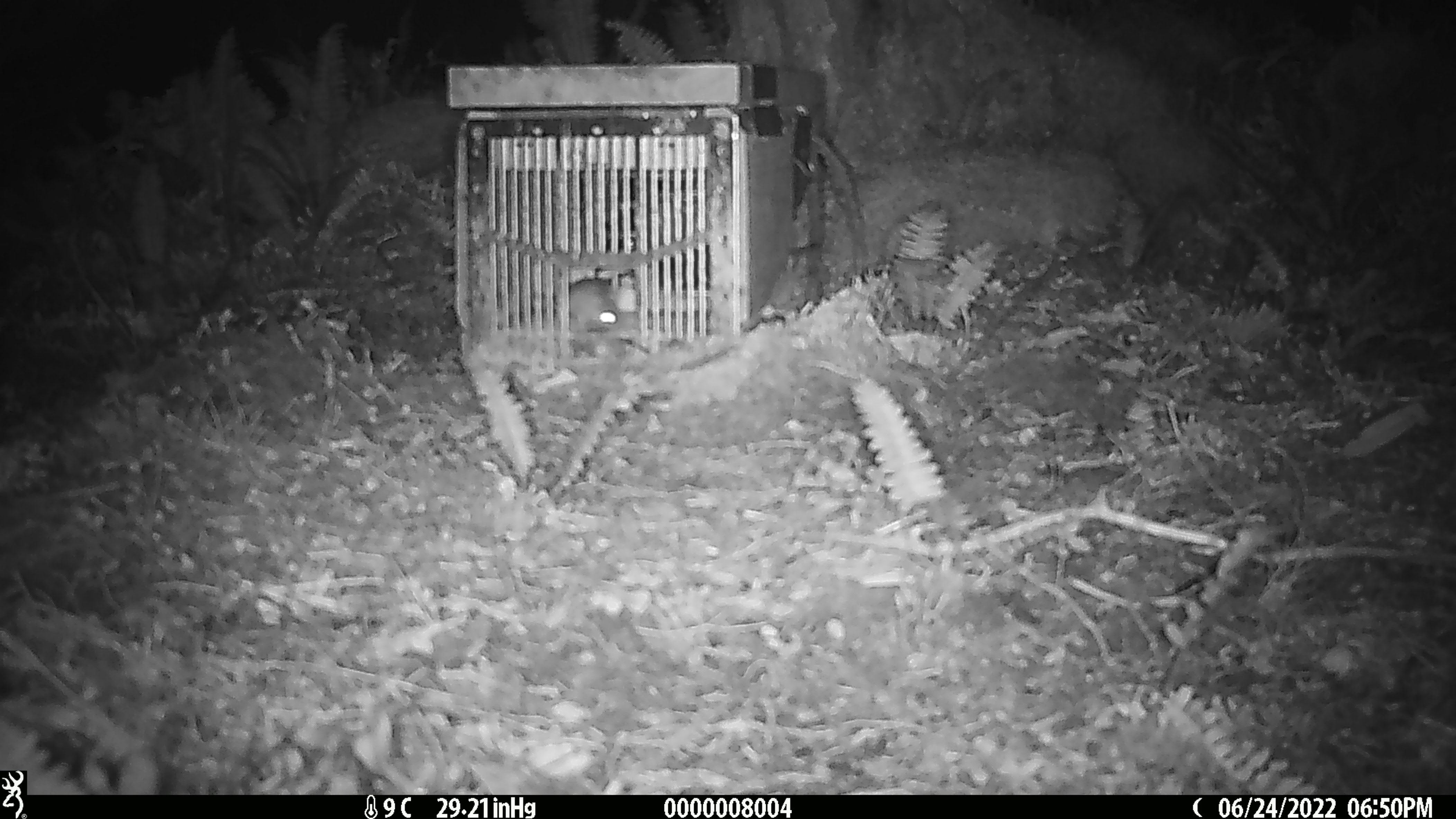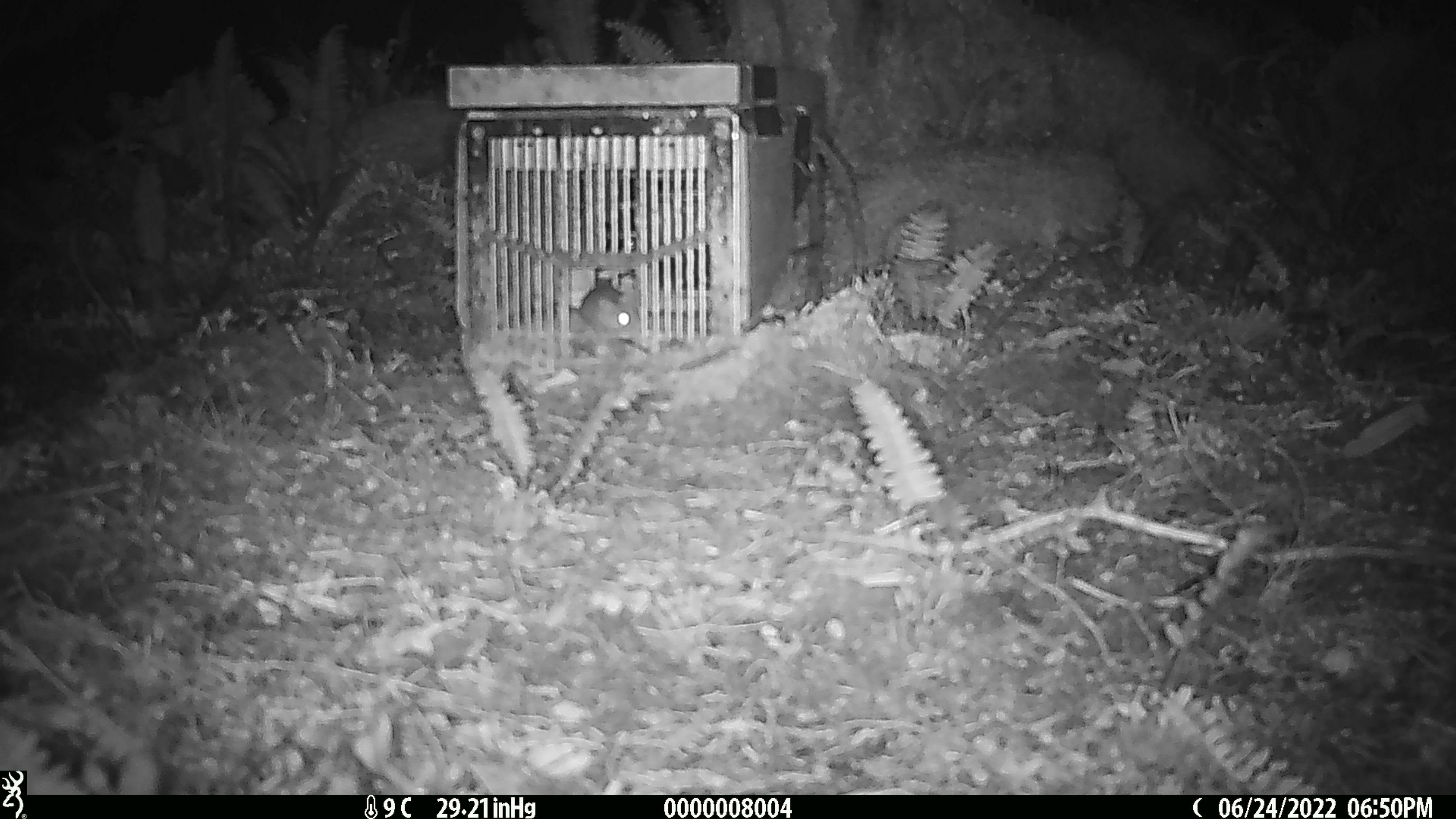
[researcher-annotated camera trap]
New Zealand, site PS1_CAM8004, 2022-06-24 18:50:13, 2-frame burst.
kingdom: Animalia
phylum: Chordata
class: Mammalia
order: Rodentia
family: Muridae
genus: Mus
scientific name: Mus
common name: mouse